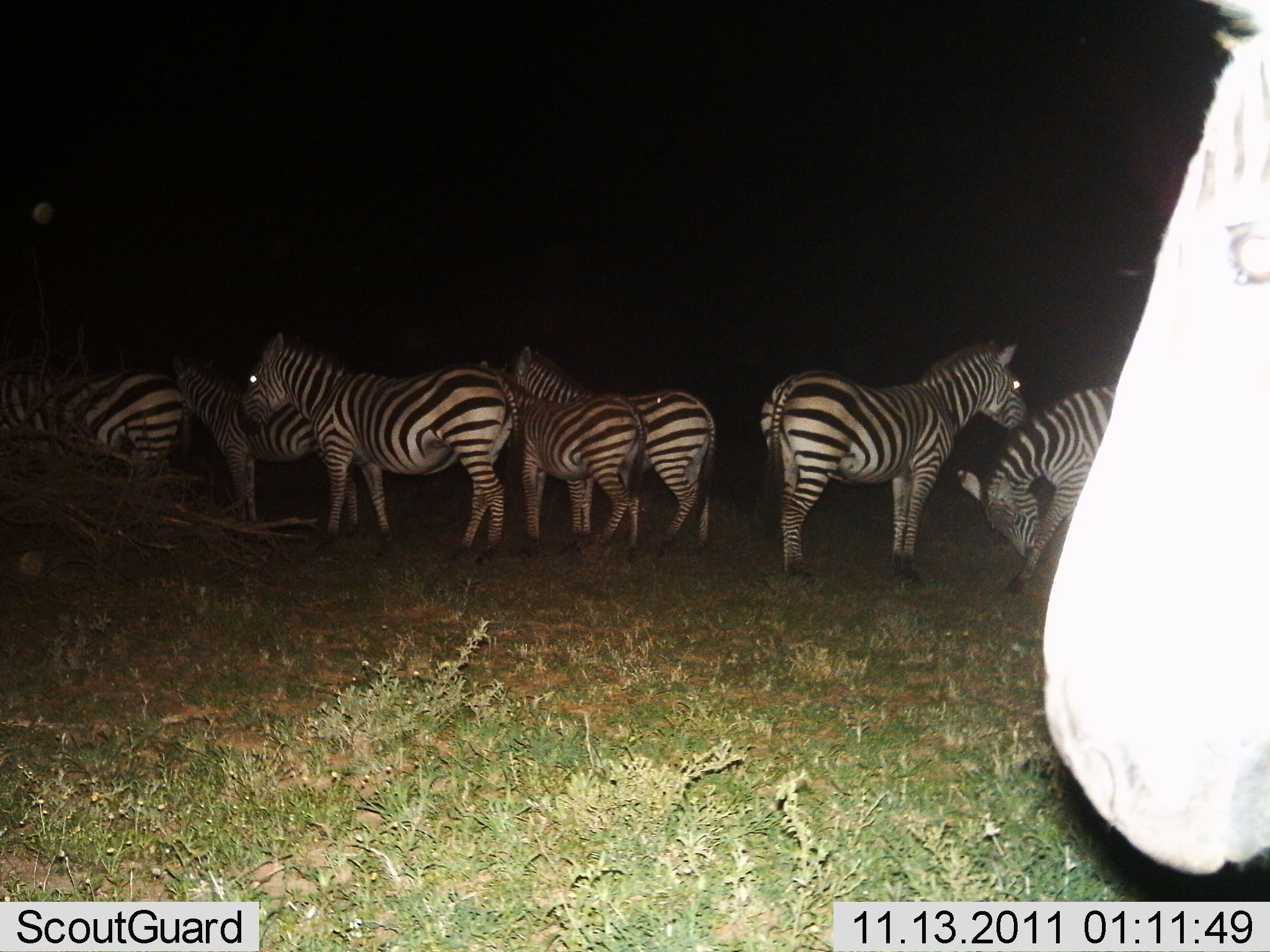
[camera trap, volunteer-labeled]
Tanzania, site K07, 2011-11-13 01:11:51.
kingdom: Animalia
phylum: Chordata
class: Mammalia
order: Perissodactyla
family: Equidae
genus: Equus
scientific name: Equus quagga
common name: plains zebra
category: zebra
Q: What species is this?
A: Zebra (plains zebra) (Equus quagga).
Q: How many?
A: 8.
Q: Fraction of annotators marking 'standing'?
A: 100%.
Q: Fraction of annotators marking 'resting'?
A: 0%.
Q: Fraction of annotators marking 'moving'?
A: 7%.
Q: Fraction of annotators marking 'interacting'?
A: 21%.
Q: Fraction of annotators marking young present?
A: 0%.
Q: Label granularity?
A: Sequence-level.